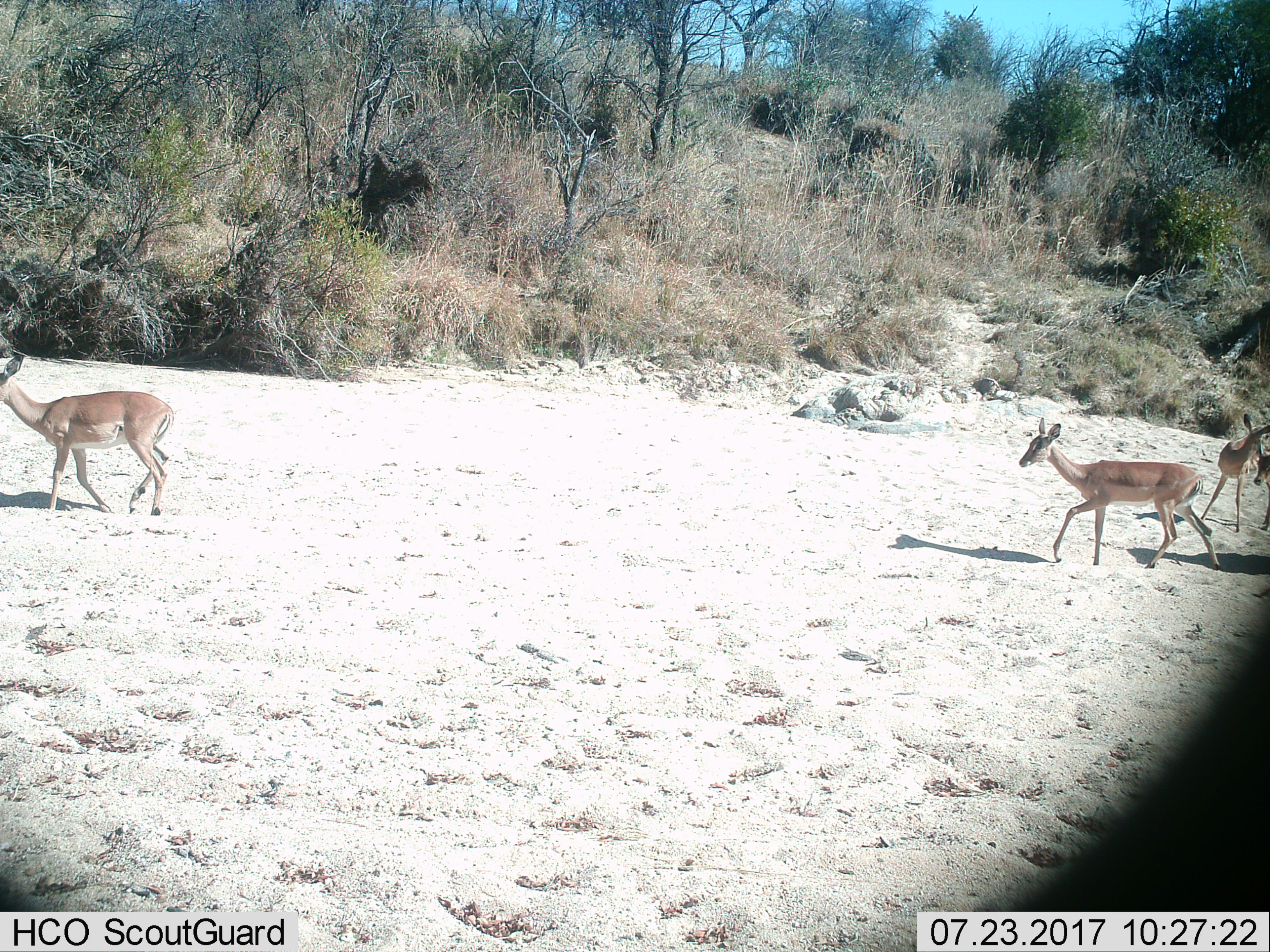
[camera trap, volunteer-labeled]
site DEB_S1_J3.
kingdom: Animalia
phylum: Chordata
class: Mammalia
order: Artiodactyla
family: Bovidae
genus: Aepyceros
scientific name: Aepyceros melampus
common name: impala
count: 4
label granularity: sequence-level